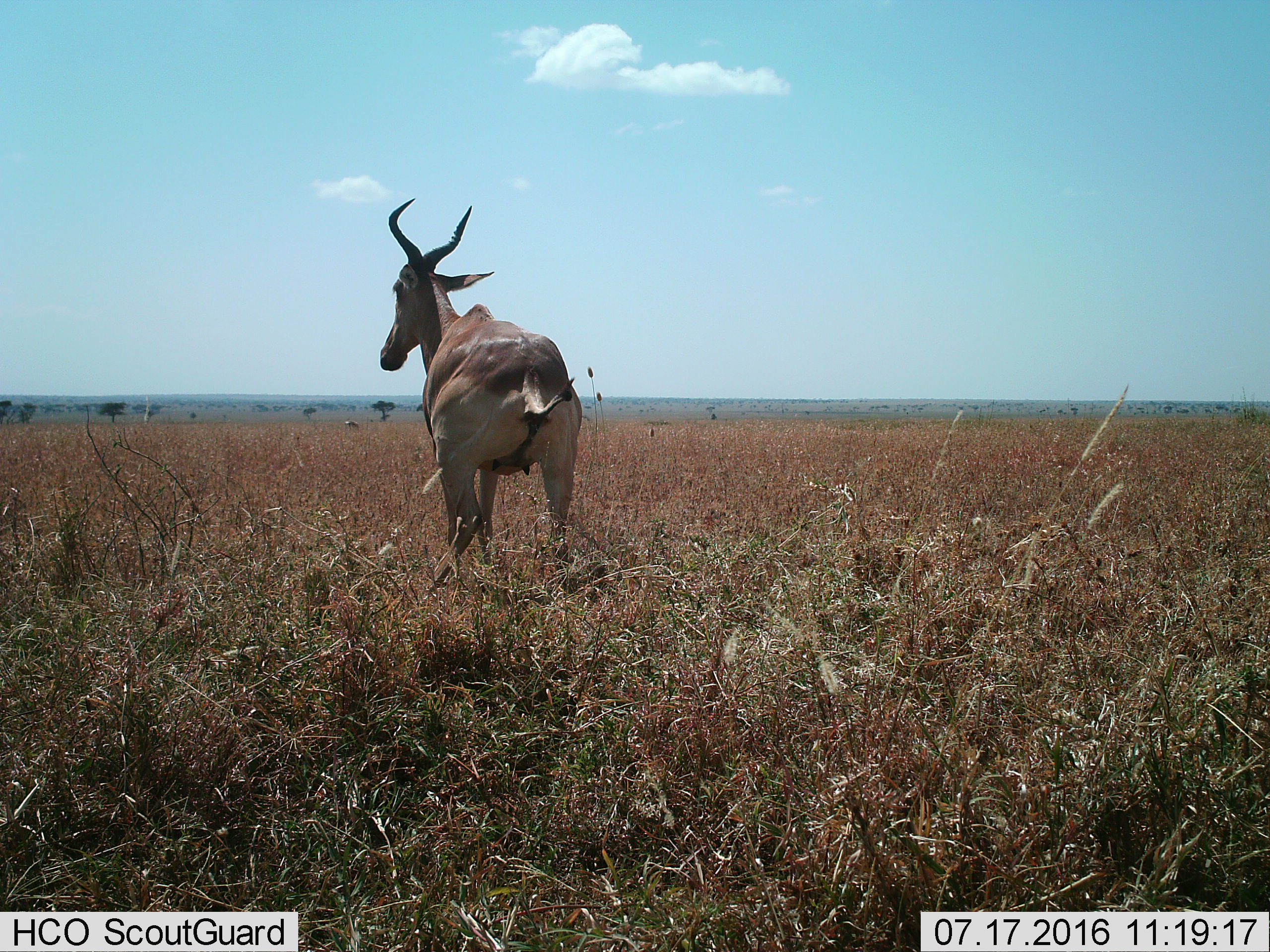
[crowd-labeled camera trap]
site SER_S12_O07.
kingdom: Animalia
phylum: Chordata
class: Mammalia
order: Artiodactyla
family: Bovidae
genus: Alcelaphus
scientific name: Alcelaphus buselaphus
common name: hartebeest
Hartebeest (Alcelaphus buselaphus), count 1. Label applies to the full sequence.